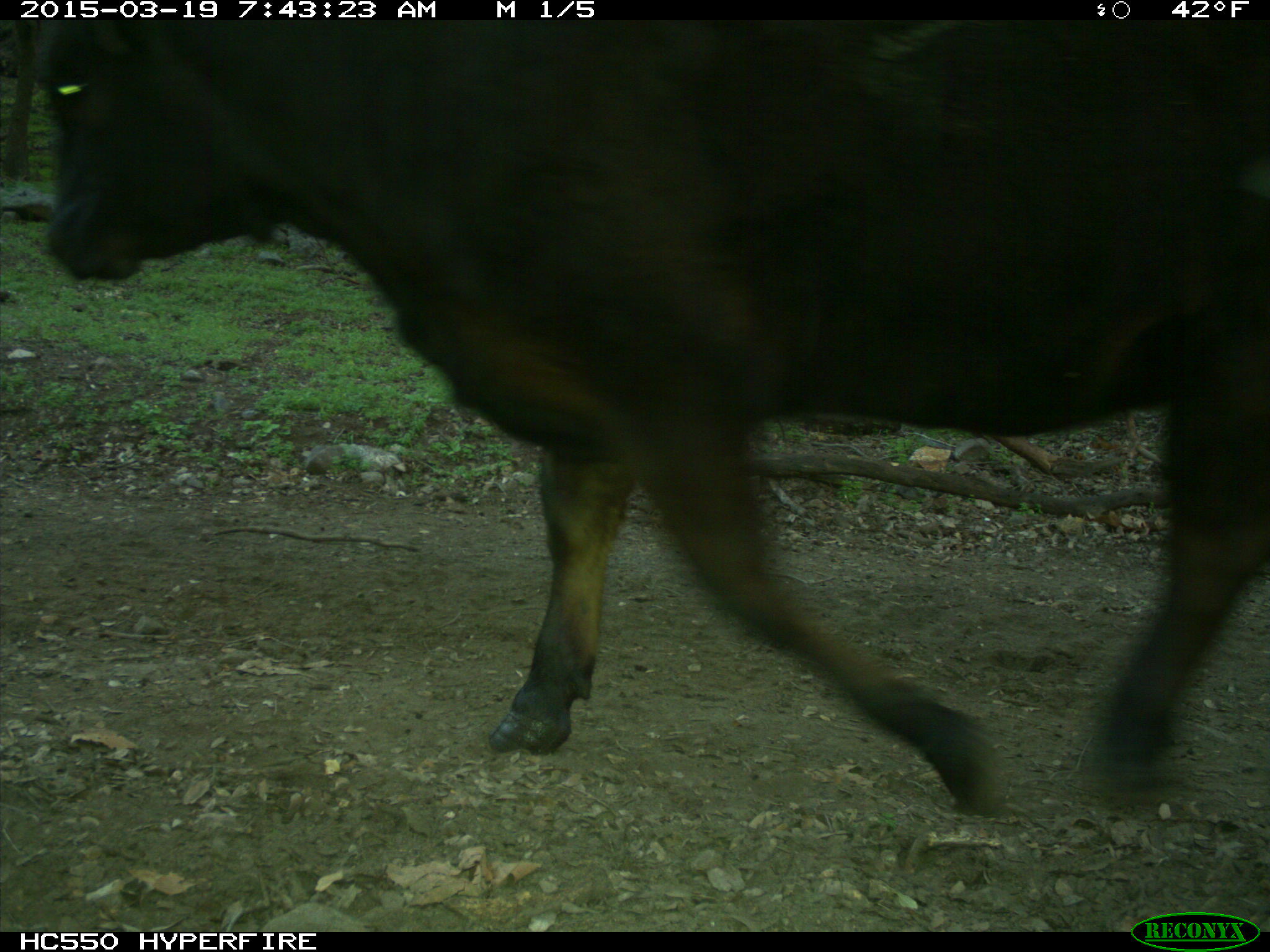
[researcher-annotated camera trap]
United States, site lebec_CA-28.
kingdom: Animalia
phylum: Chordata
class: Mammalia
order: Artiodactyla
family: Bovidae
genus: Bos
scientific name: Bos taurus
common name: domestic cow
Bos taurus (domestic cow).